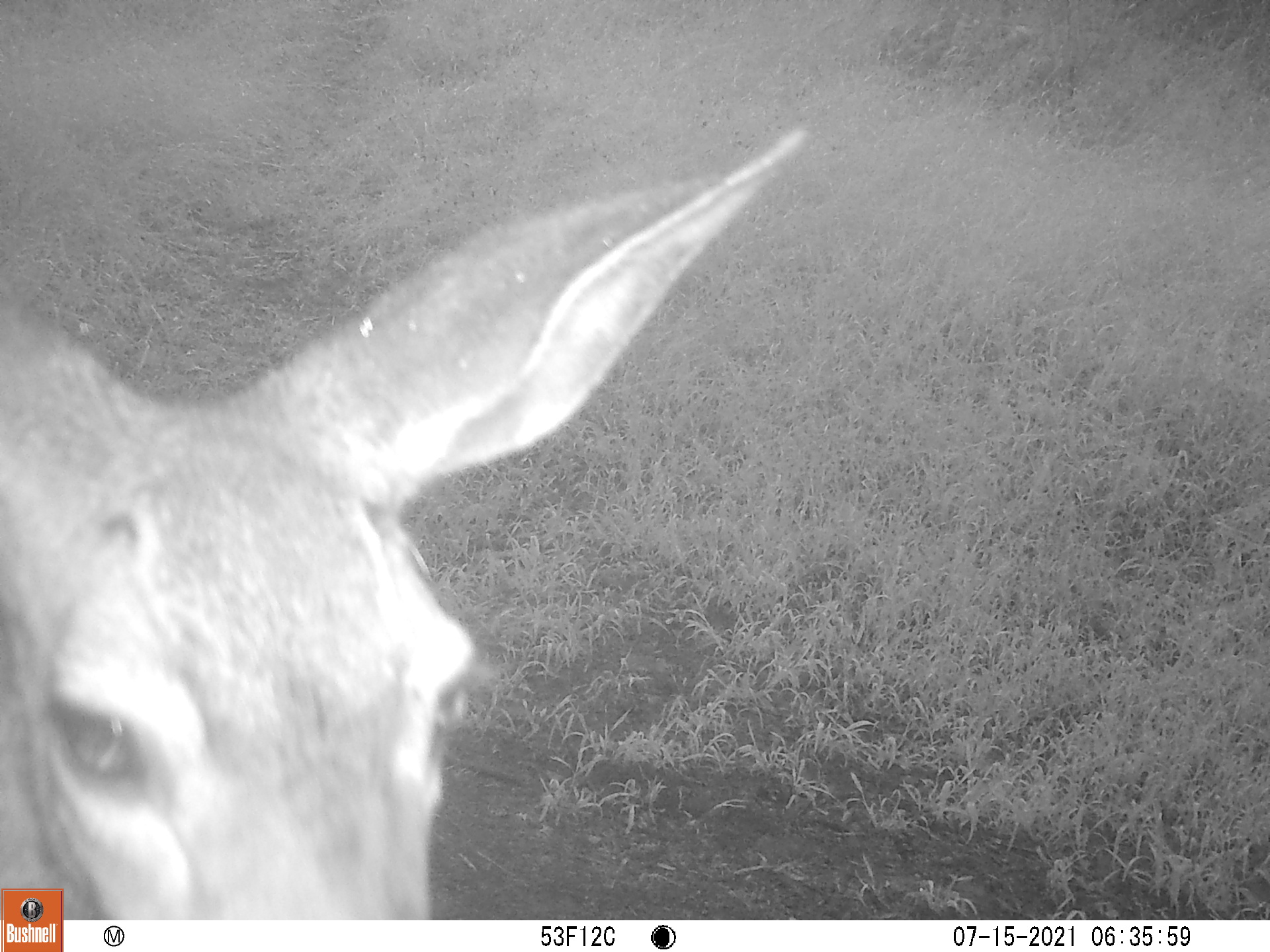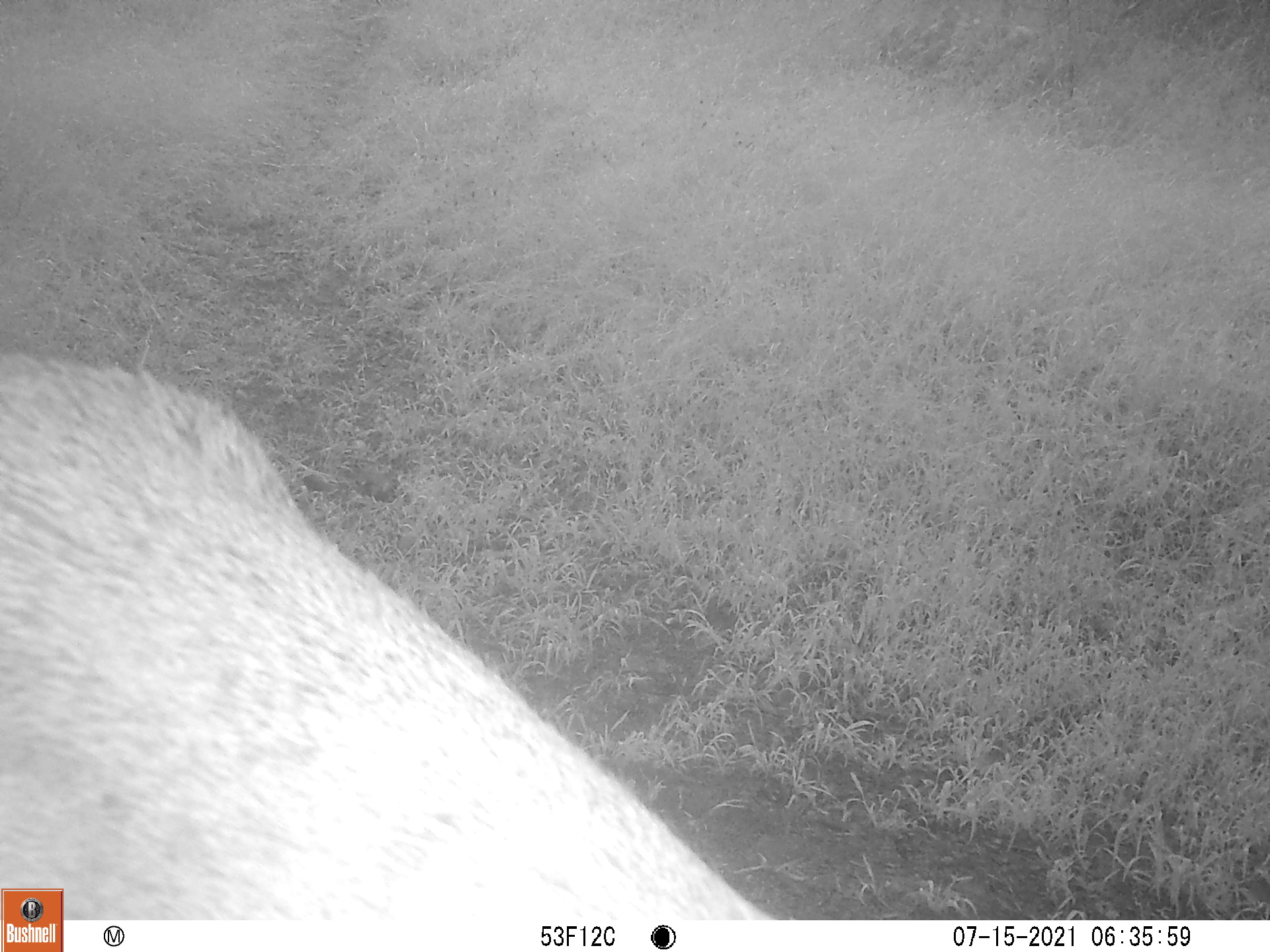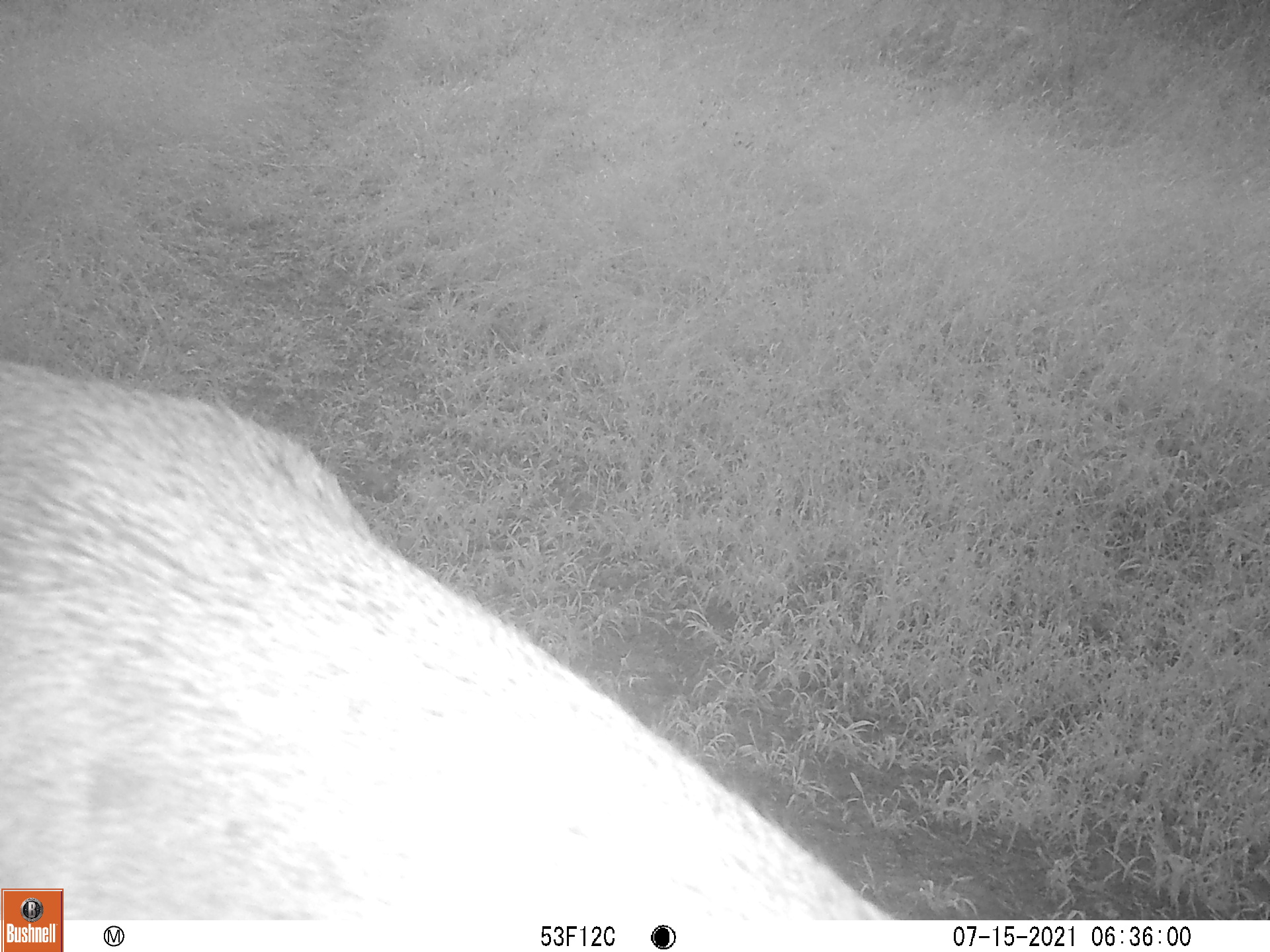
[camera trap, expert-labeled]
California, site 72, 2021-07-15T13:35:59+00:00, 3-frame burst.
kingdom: Animalia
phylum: Chordata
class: Mammalia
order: Artiodactyla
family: Cervidae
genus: Odocoileus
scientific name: Odocoileus hemionus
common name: mule deer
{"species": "mule deer (Odocoileus hemionus)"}